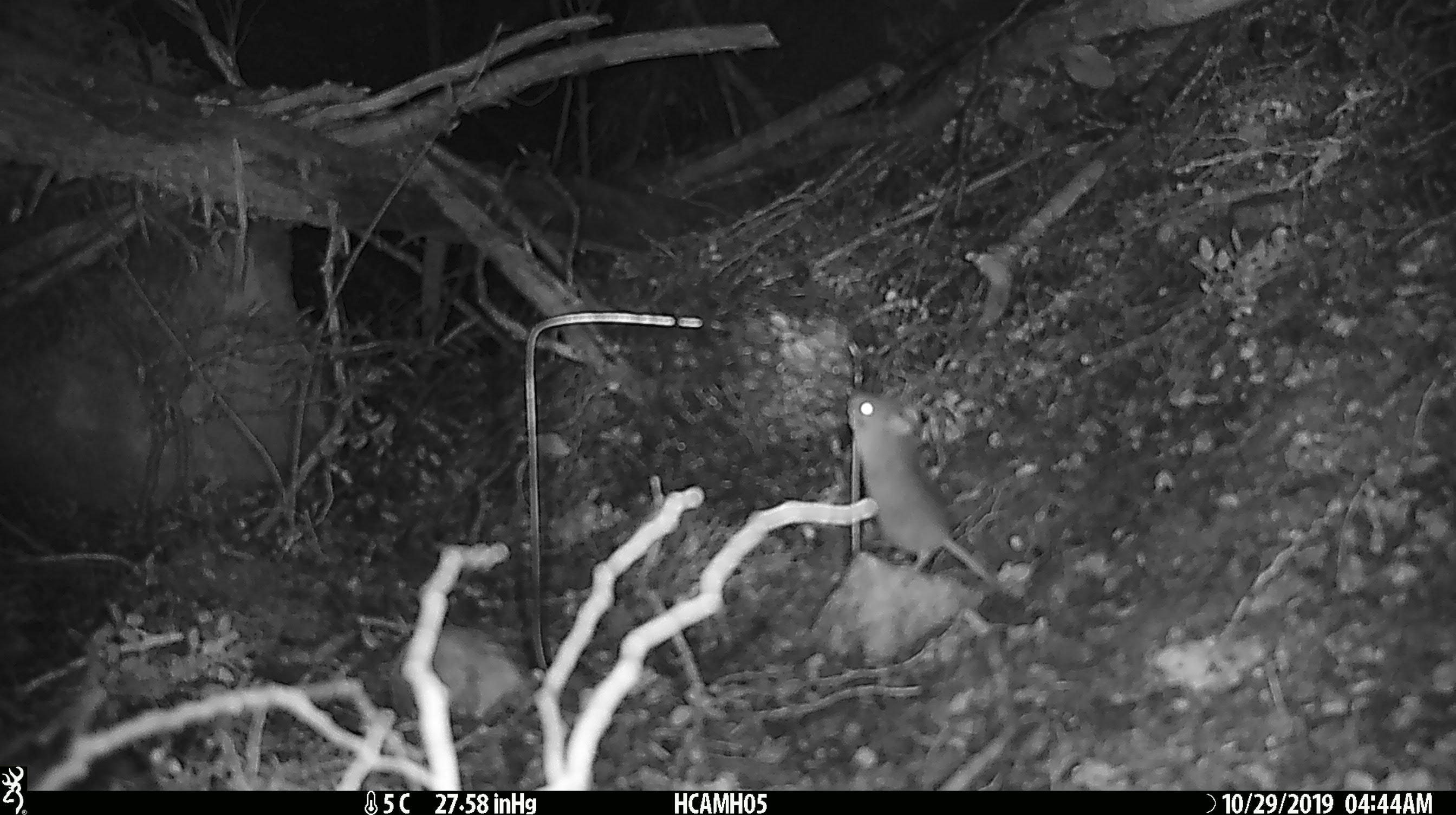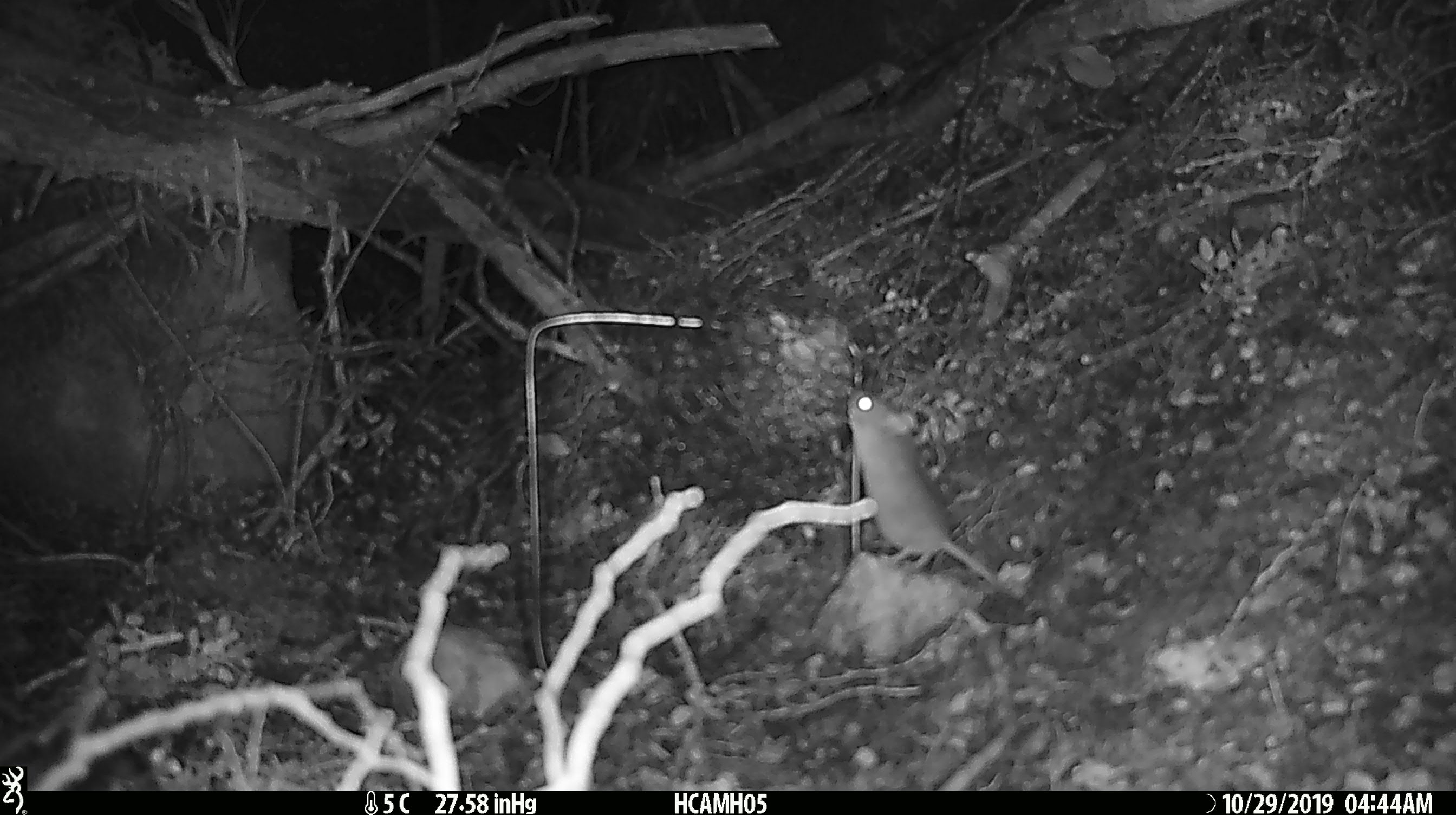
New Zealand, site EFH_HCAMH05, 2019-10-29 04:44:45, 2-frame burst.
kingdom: Animalia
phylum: Chordata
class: Mammalia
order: Rodentia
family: Muridae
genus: Mus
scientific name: Mus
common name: mouse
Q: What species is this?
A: Mouse (Mus).